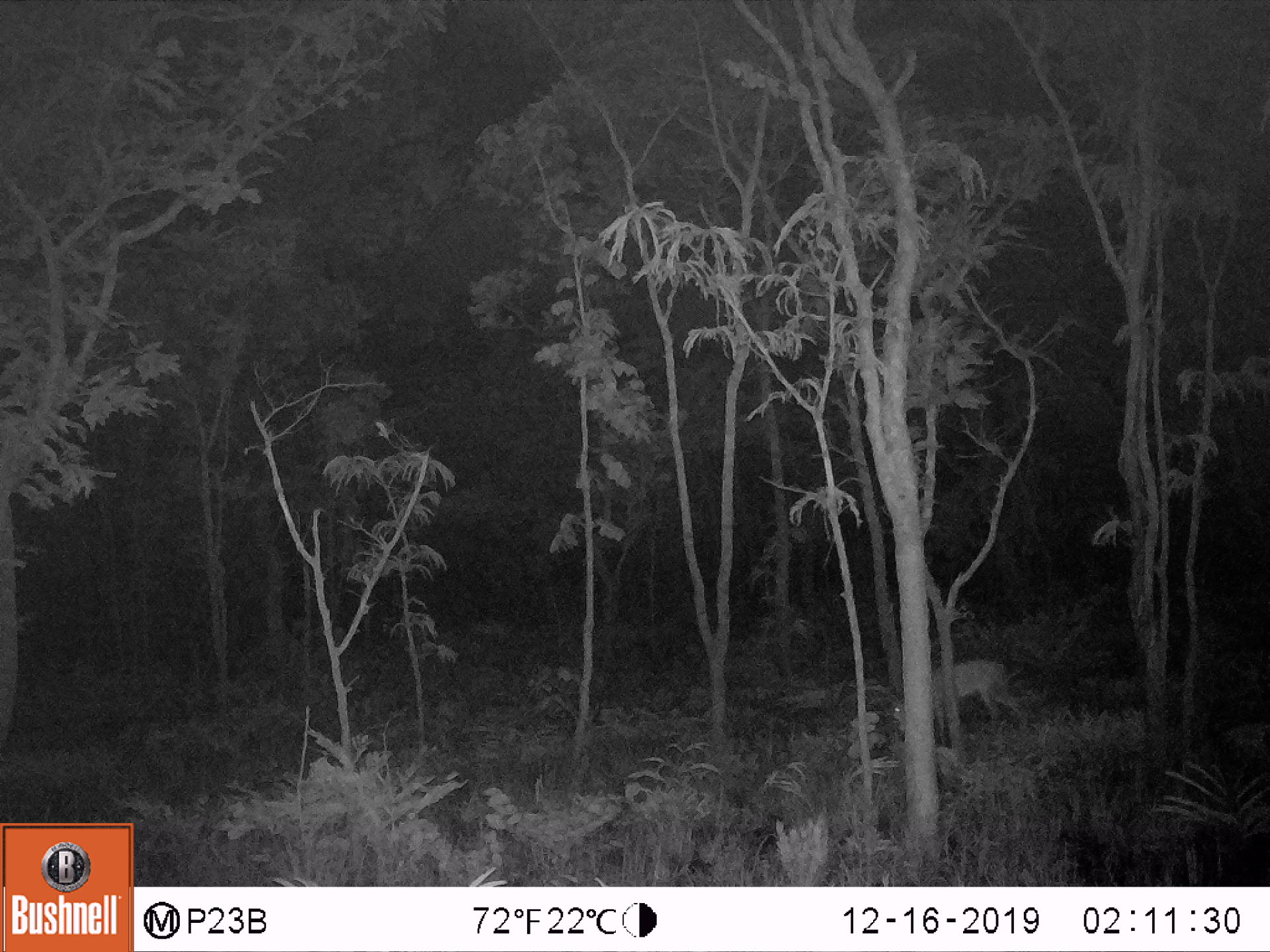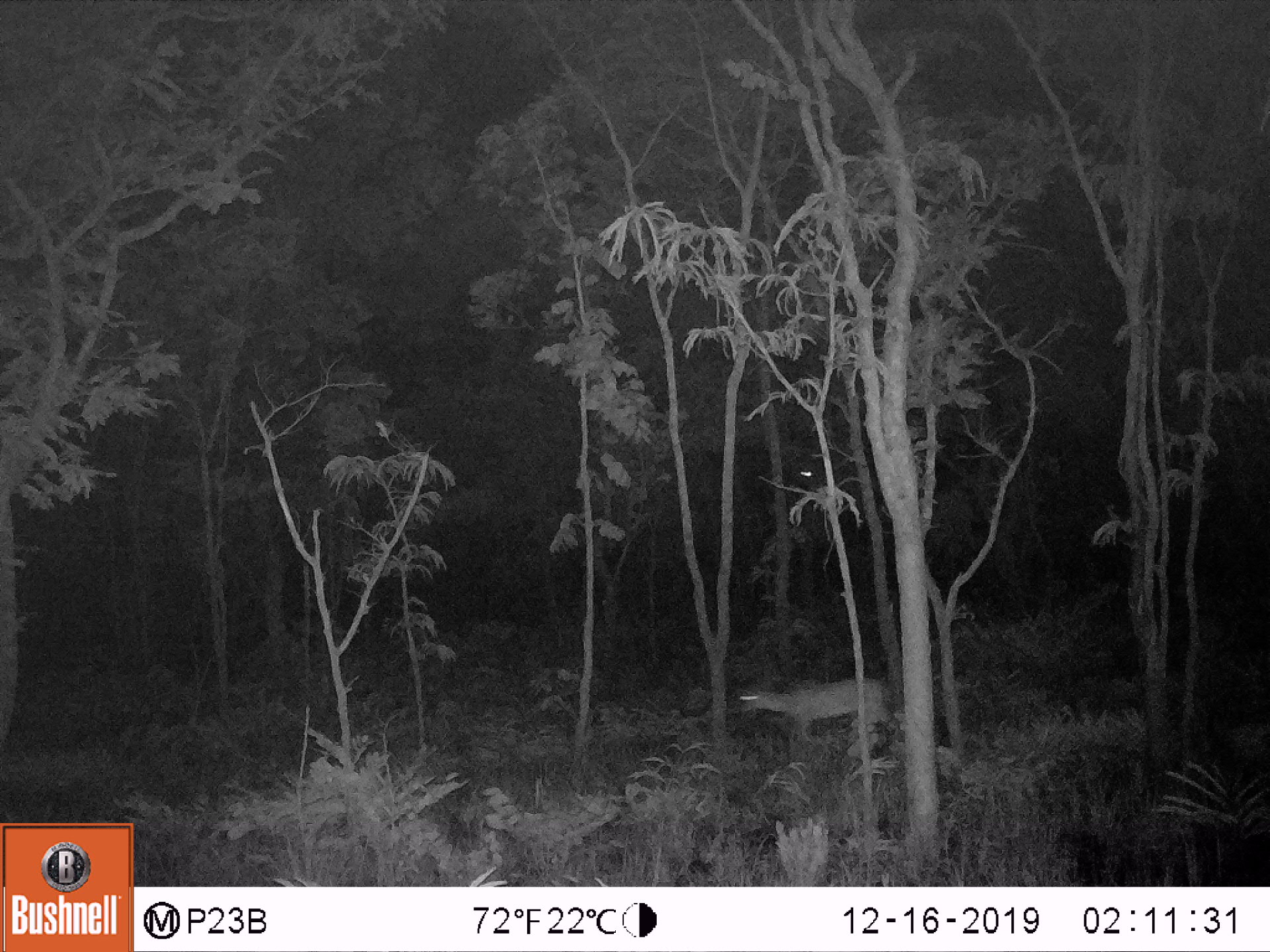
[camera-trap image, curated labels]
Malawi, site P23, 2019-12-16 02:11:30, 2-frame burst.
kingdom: Animalia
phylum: Chordata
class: Mammalia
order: Artiodactyla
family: Bovidae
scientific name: Antilopinae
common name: small antelope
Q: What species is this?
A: Small antelope (Antilopinae).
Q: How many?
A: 1.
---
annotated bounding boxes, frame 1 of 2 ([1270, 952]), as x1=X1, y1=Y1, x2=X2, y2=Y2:
small antelope: x1=884, y1=648, x2=1031, y2=756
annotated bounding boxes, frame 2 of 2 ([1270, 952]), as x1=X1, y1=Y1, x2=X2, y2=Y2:
small antelope: x1=716, y1=656, x2=894, y2=778